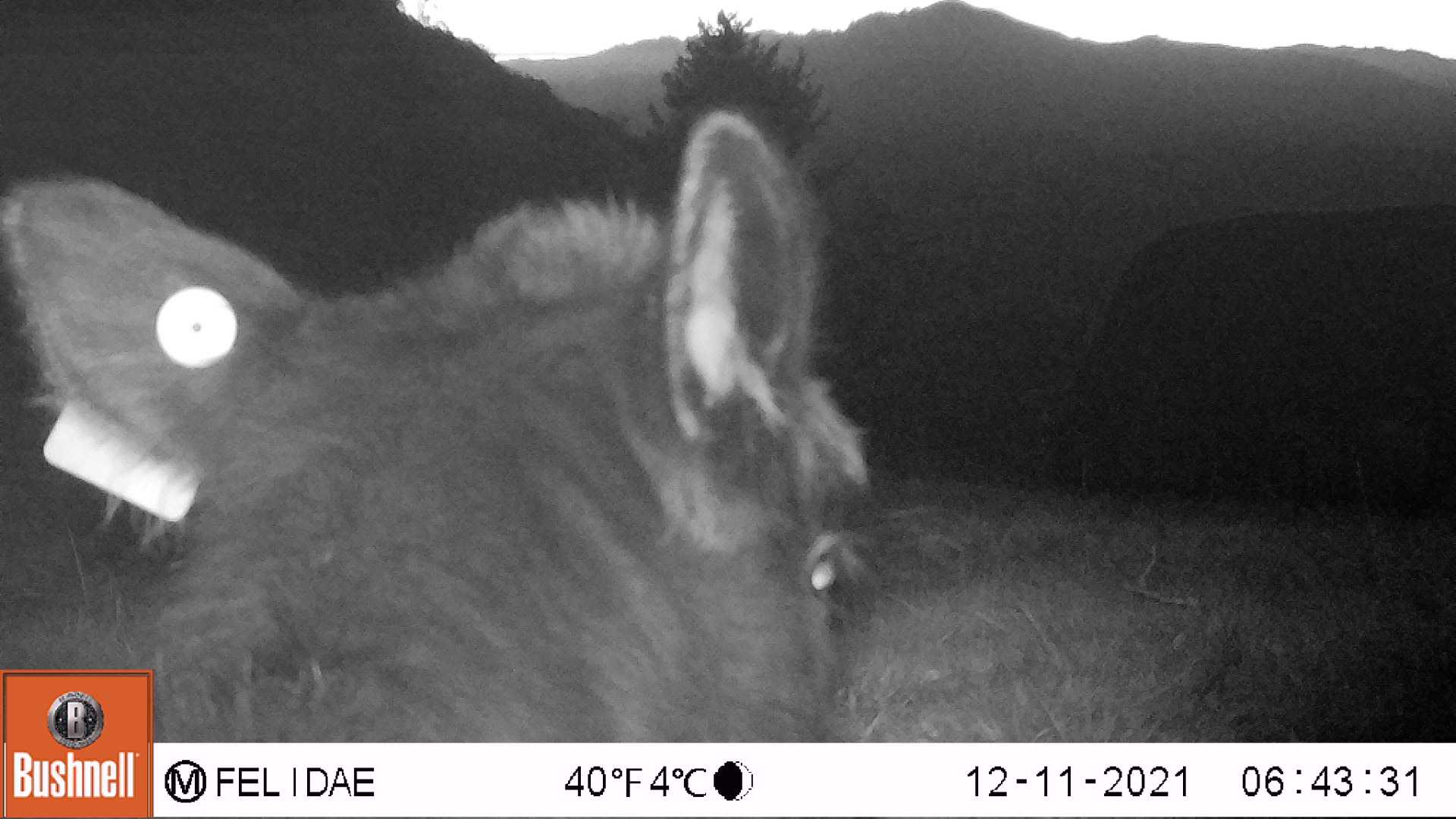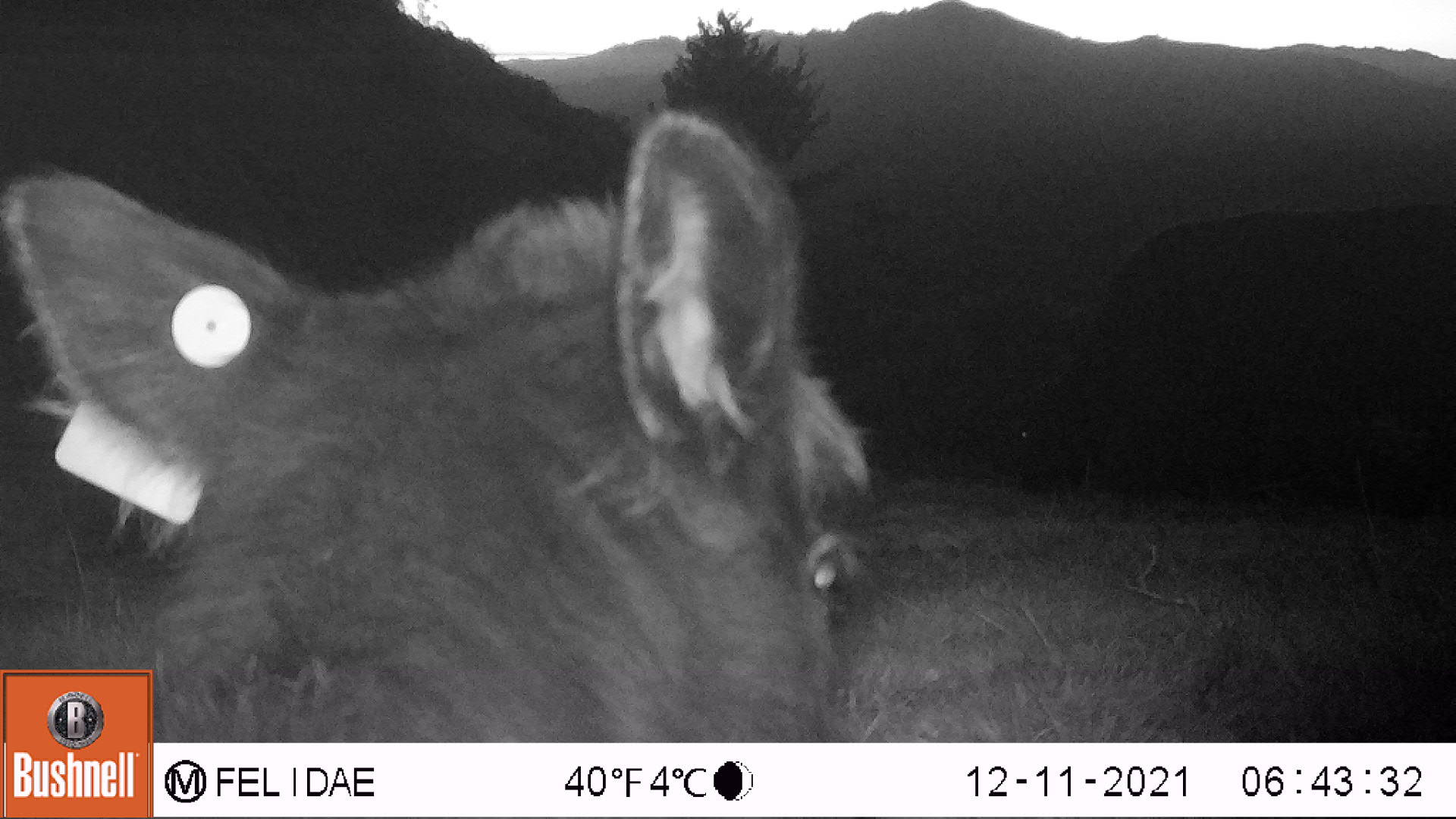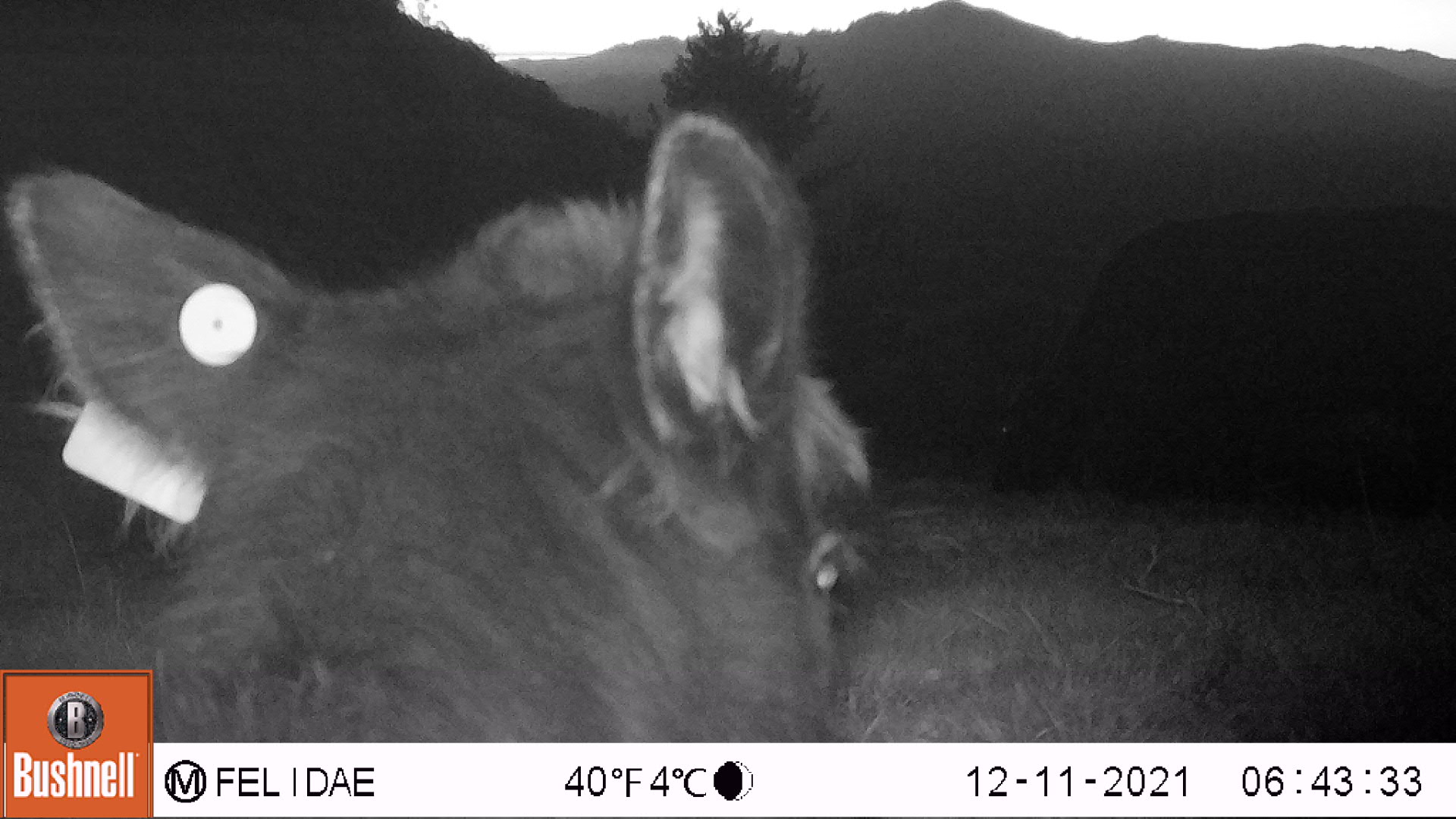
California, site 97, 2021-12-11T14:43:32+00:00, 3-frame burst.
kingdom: Animalia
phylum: Chordata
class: Mammalia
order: Artiodactyla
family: Bovidae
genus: Bos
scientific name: Bos taurus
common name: domestic cattle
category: cattle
Cattle (domestic cattle) (Bos taurus).